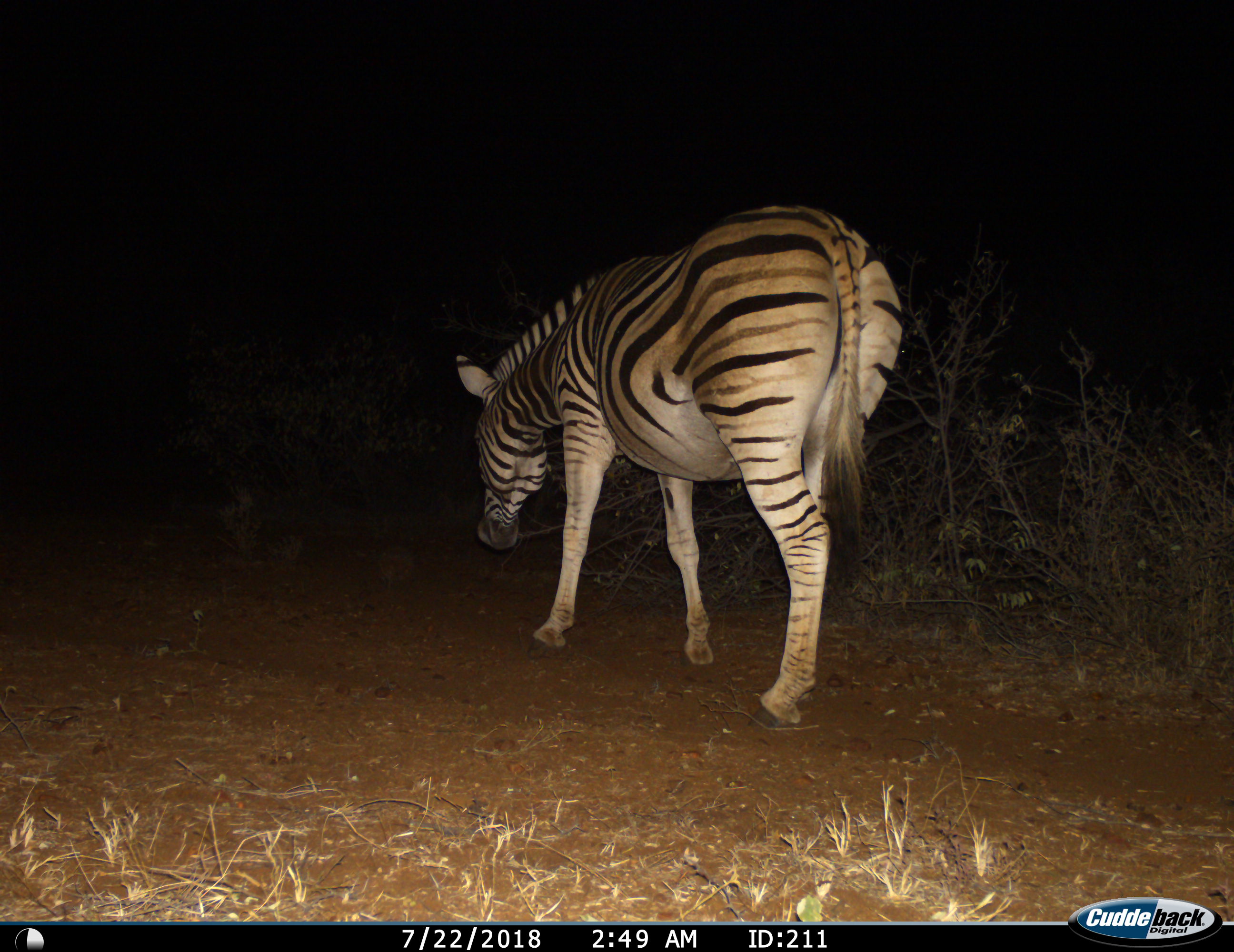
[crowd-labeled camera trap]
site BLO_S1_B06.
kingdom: Animalia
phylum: Chordata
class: Mammalia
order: Perissodactyla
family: Equidae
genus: Equus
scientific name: Equus quagga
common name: plains zebra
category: zebraplains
Zebraplains (plains zebra) (Equus quagga), count 1. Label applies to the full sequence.